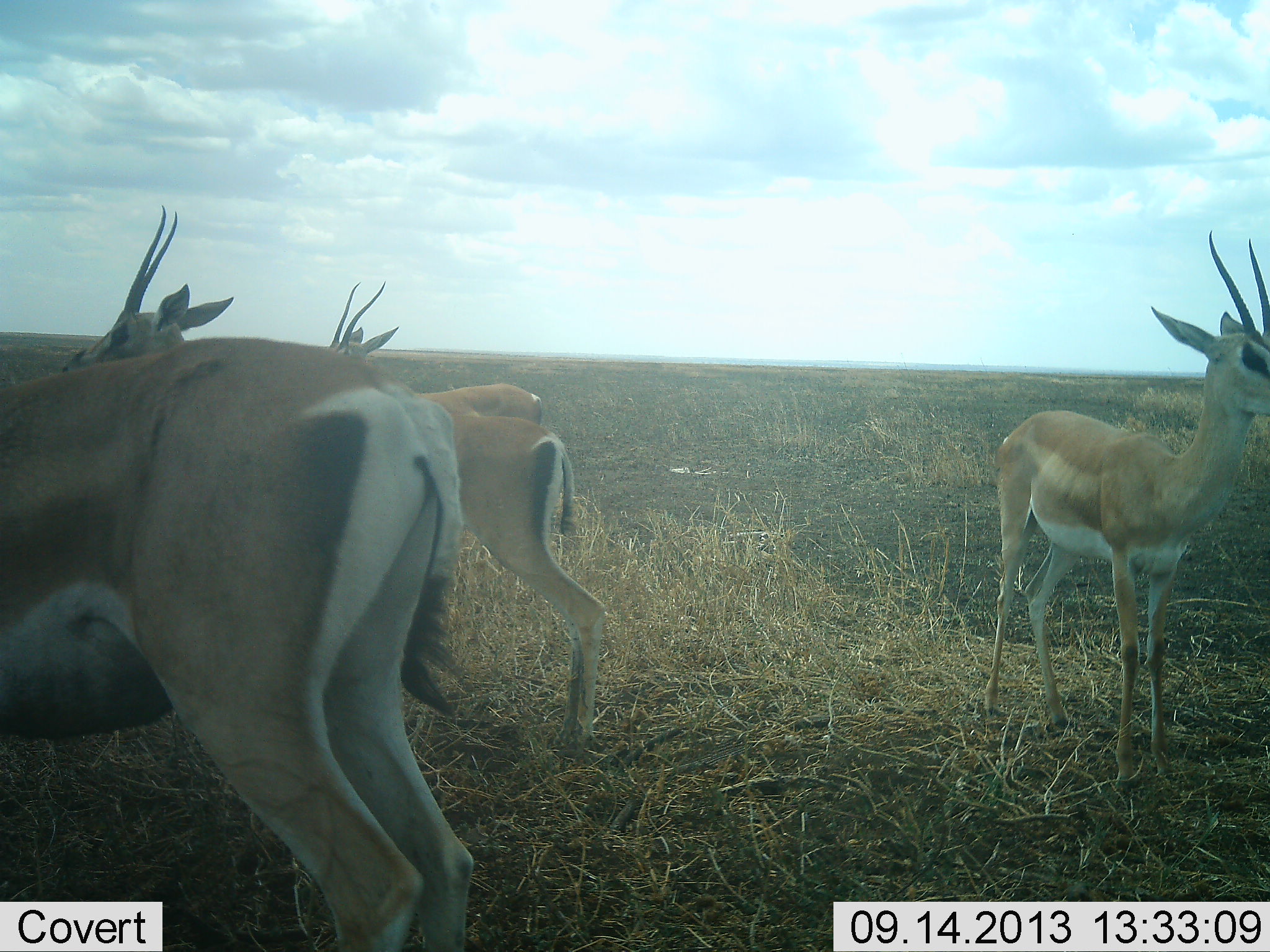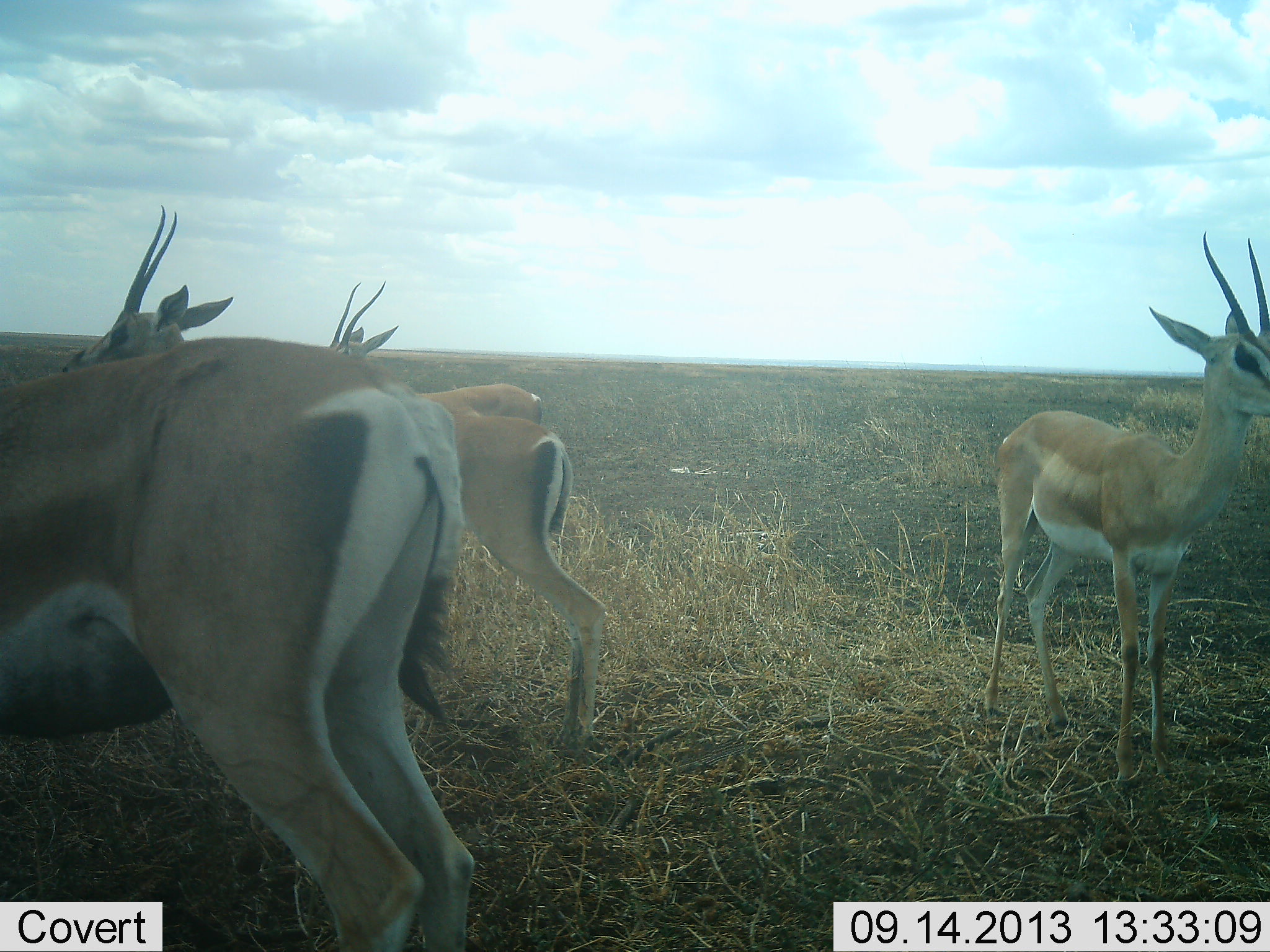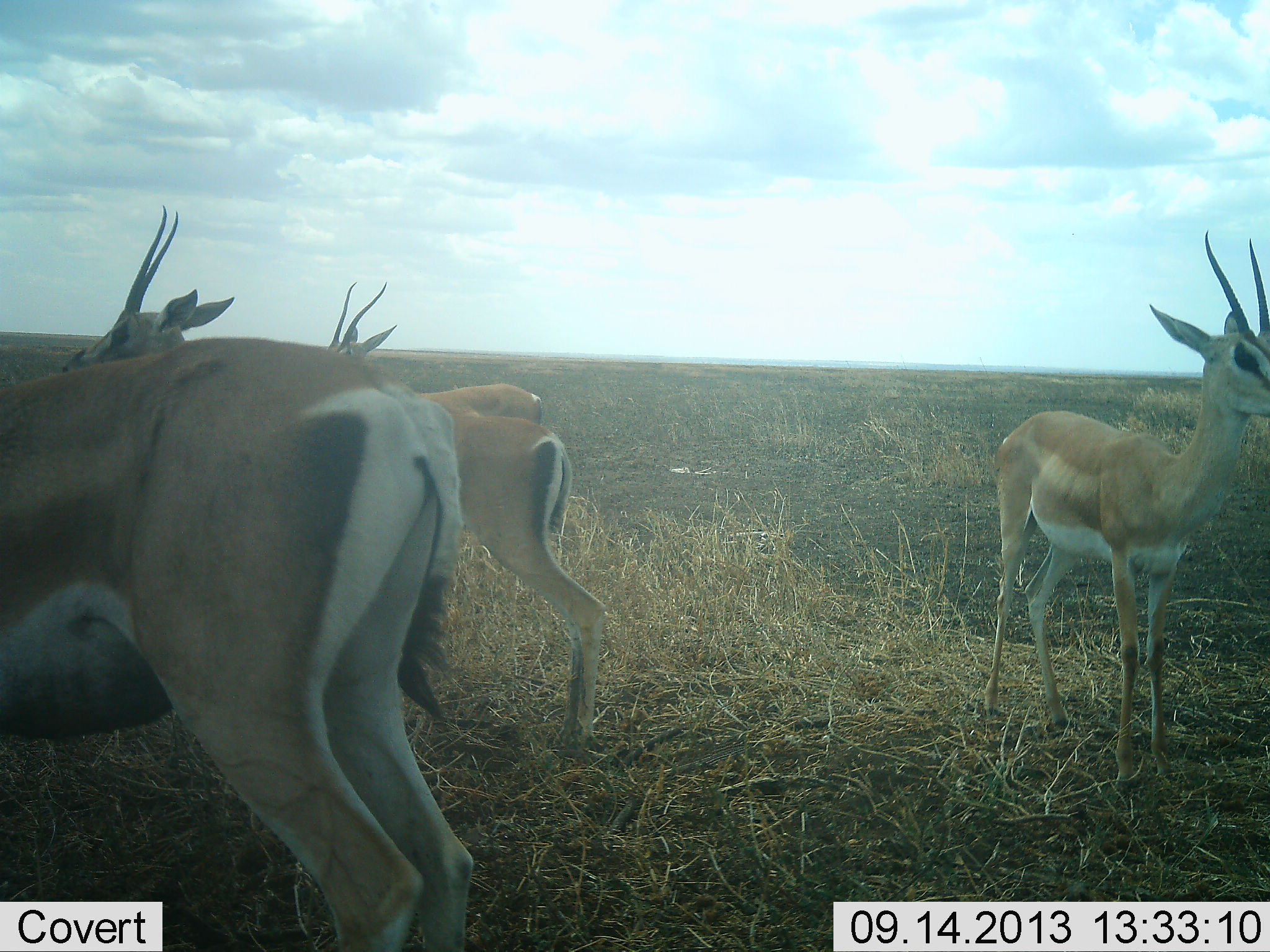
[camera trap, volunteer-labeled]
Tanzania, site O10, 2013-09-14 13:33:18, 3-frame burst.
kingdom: Animalia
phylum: Chordata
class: Mammalia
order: Artiodactyla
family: Bovidae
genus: Nanger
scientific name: Nanger granti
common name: grant's gazelle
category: gazellegrants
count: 4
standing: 94%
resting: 3%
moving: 6%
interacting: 3%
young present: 0%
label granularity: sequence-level